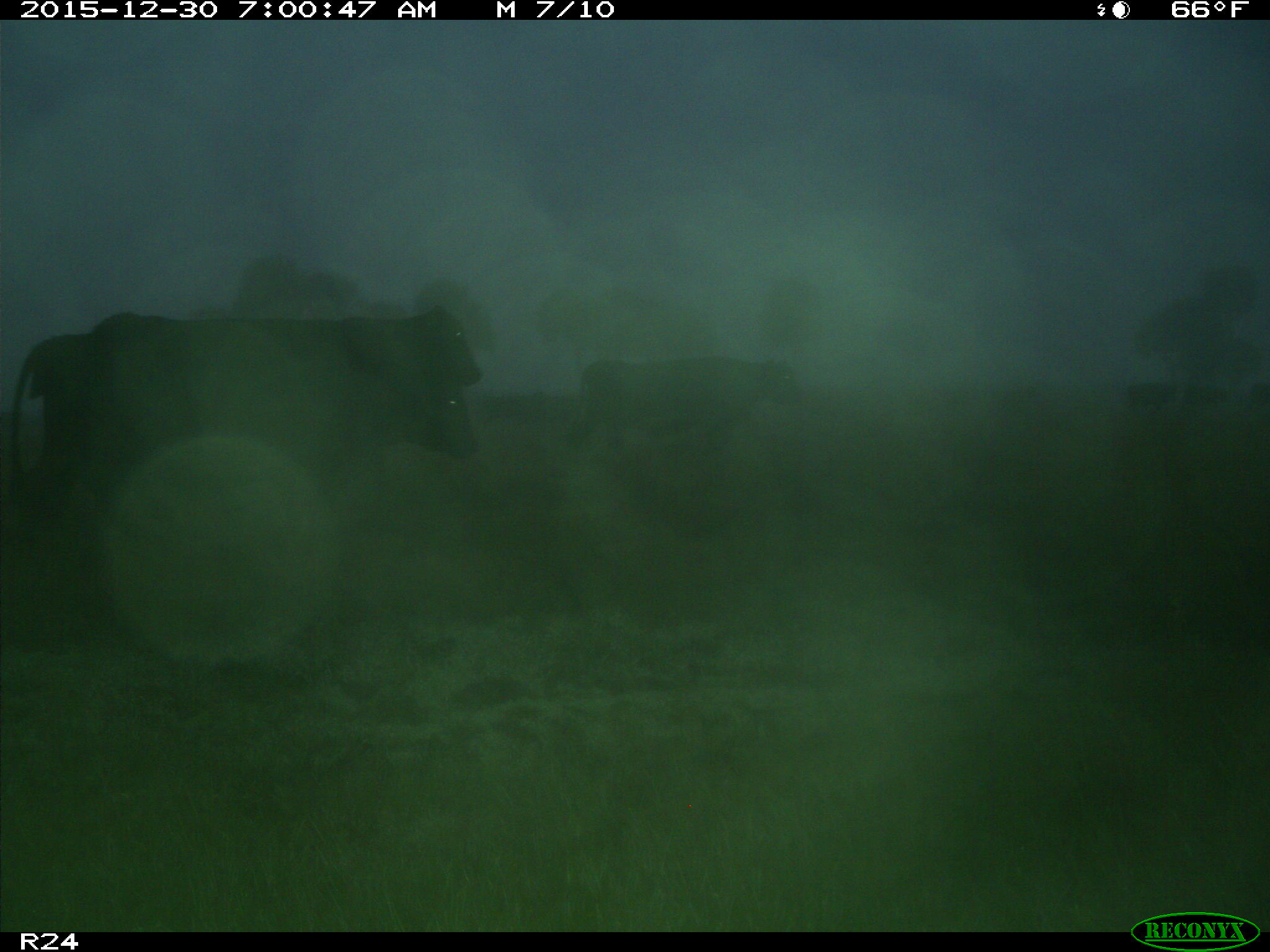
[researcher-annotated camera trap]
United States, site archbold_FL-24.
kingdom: Animalia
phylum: Chordata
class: Mammalia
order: Artiodactyla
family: Bovidae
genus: Bos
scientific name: Bos taurus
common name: domestic cow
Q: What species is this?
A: Bos taurus (domestic cow).